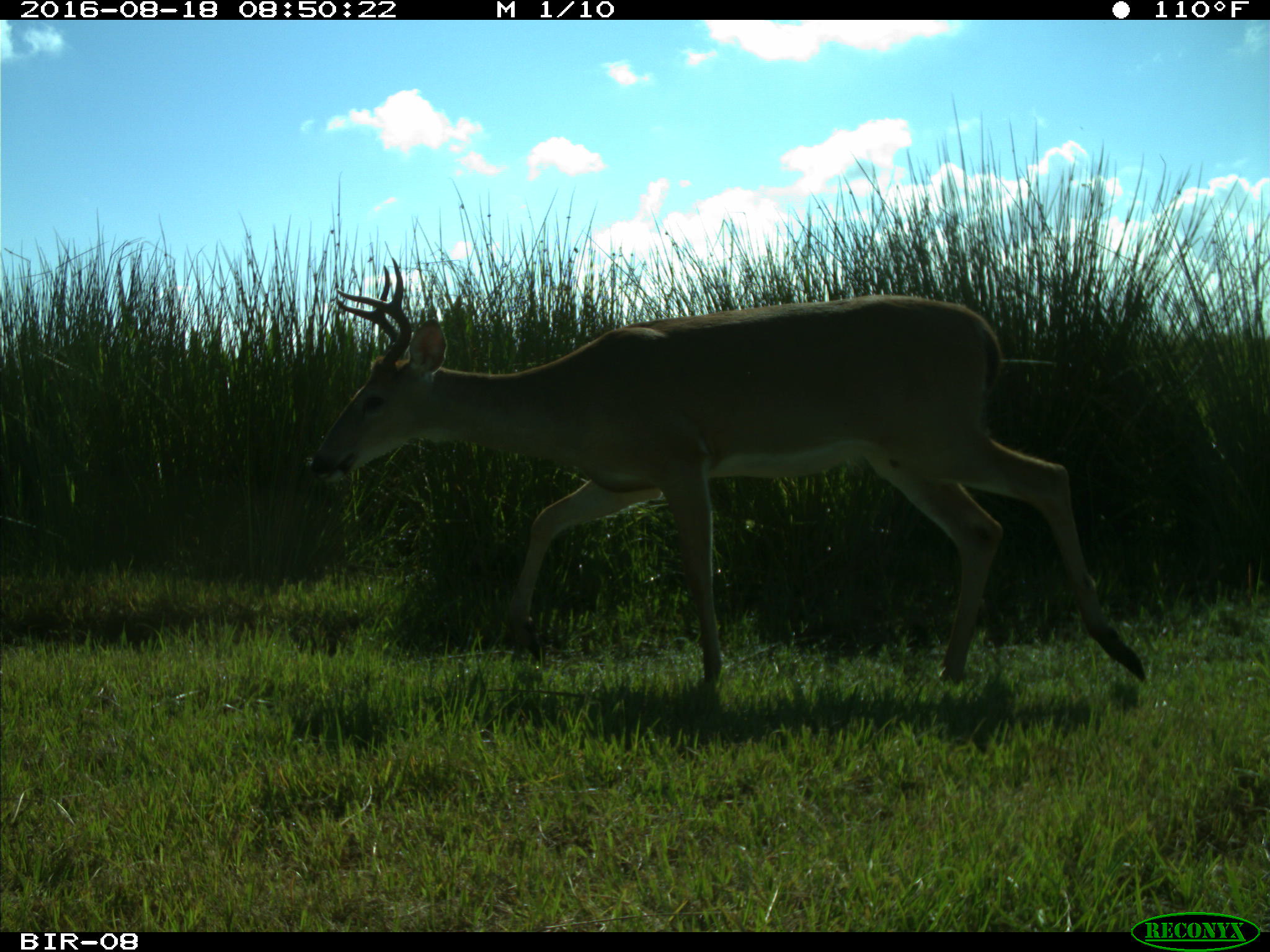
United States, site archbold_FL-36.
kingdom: Animalia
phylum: Chordata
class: Mammalia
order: Artiodactyla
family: Cervidae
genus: Odocoileus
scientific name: Odocoileus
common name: deer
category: unidentified deer